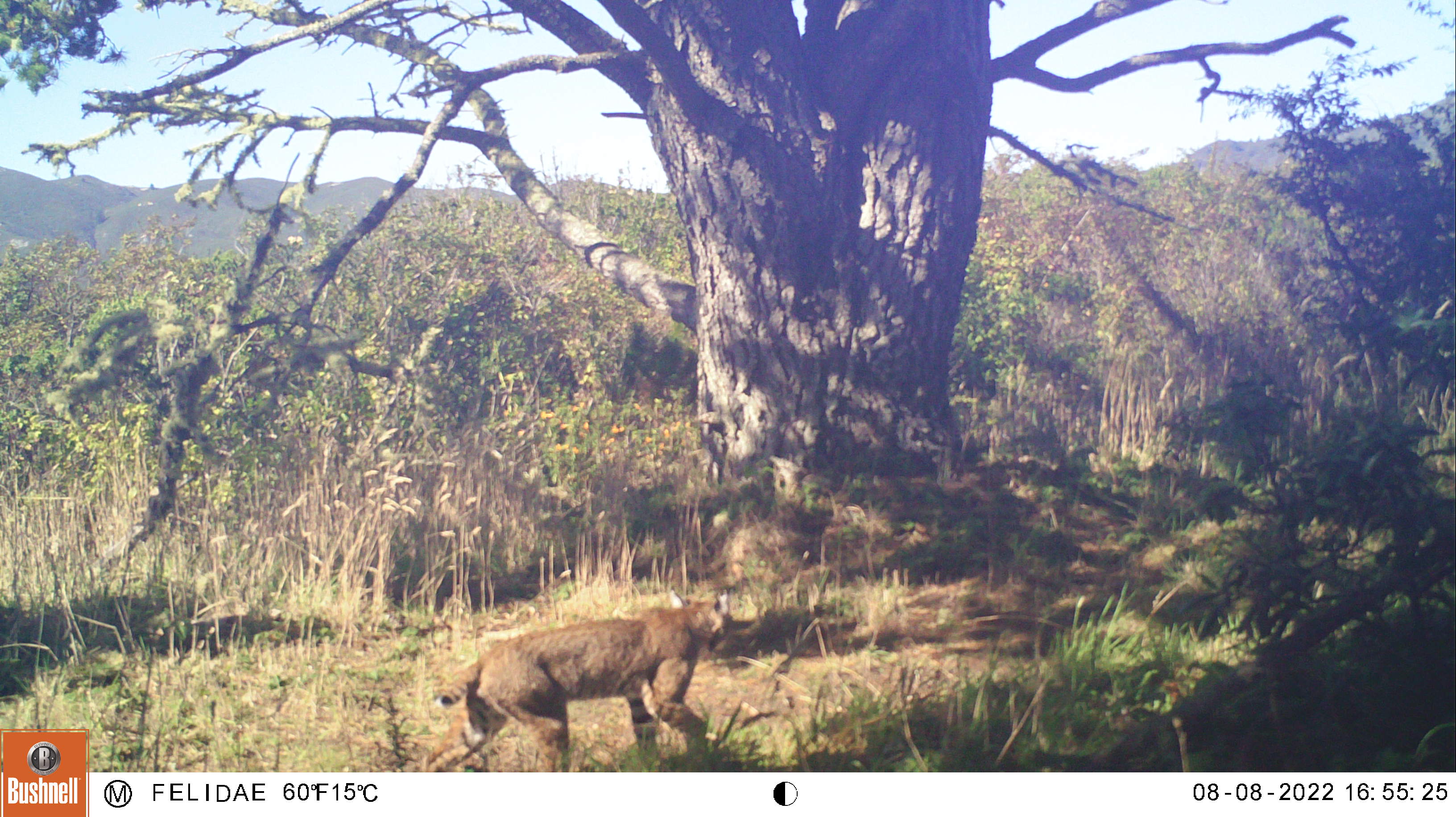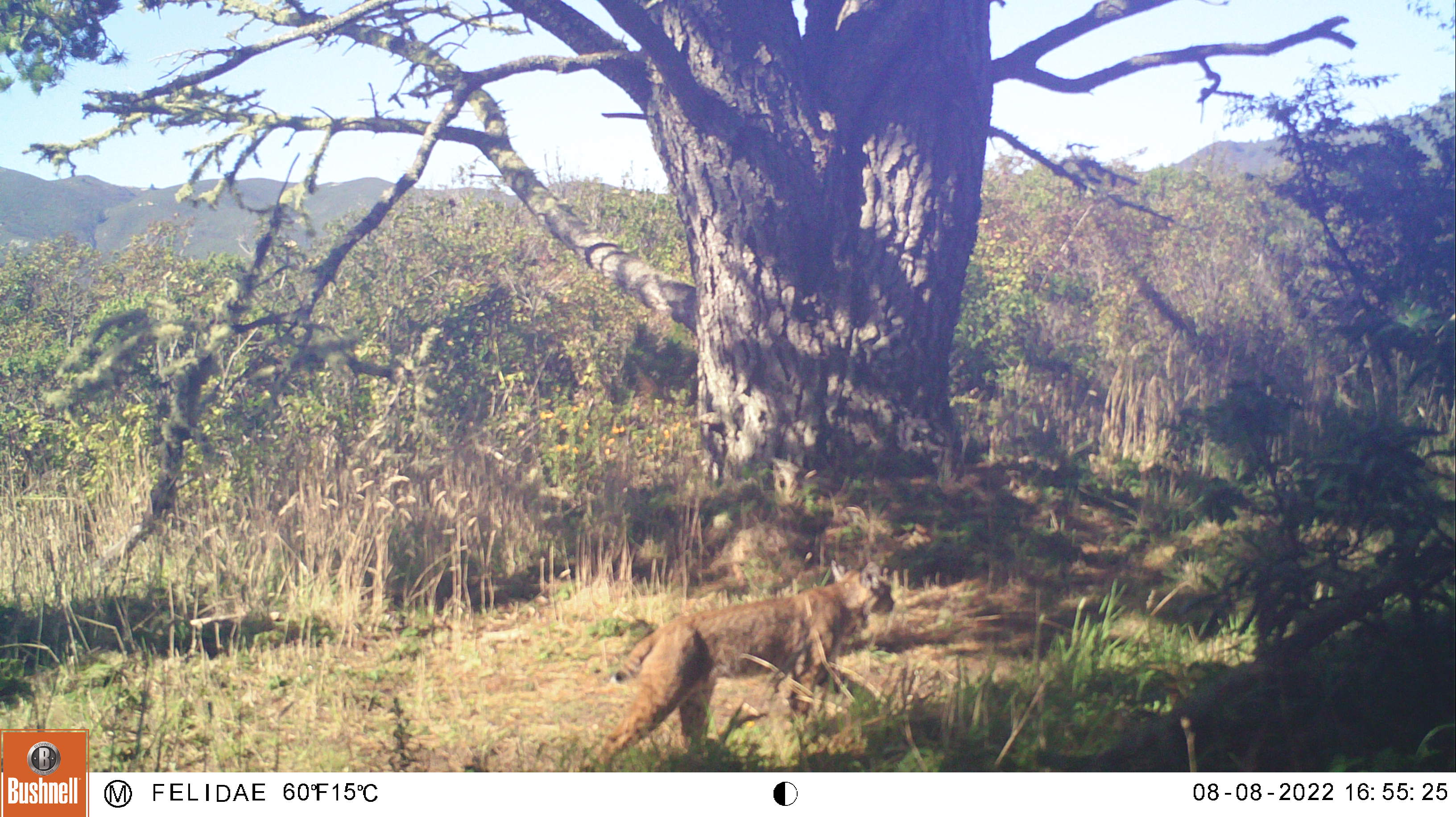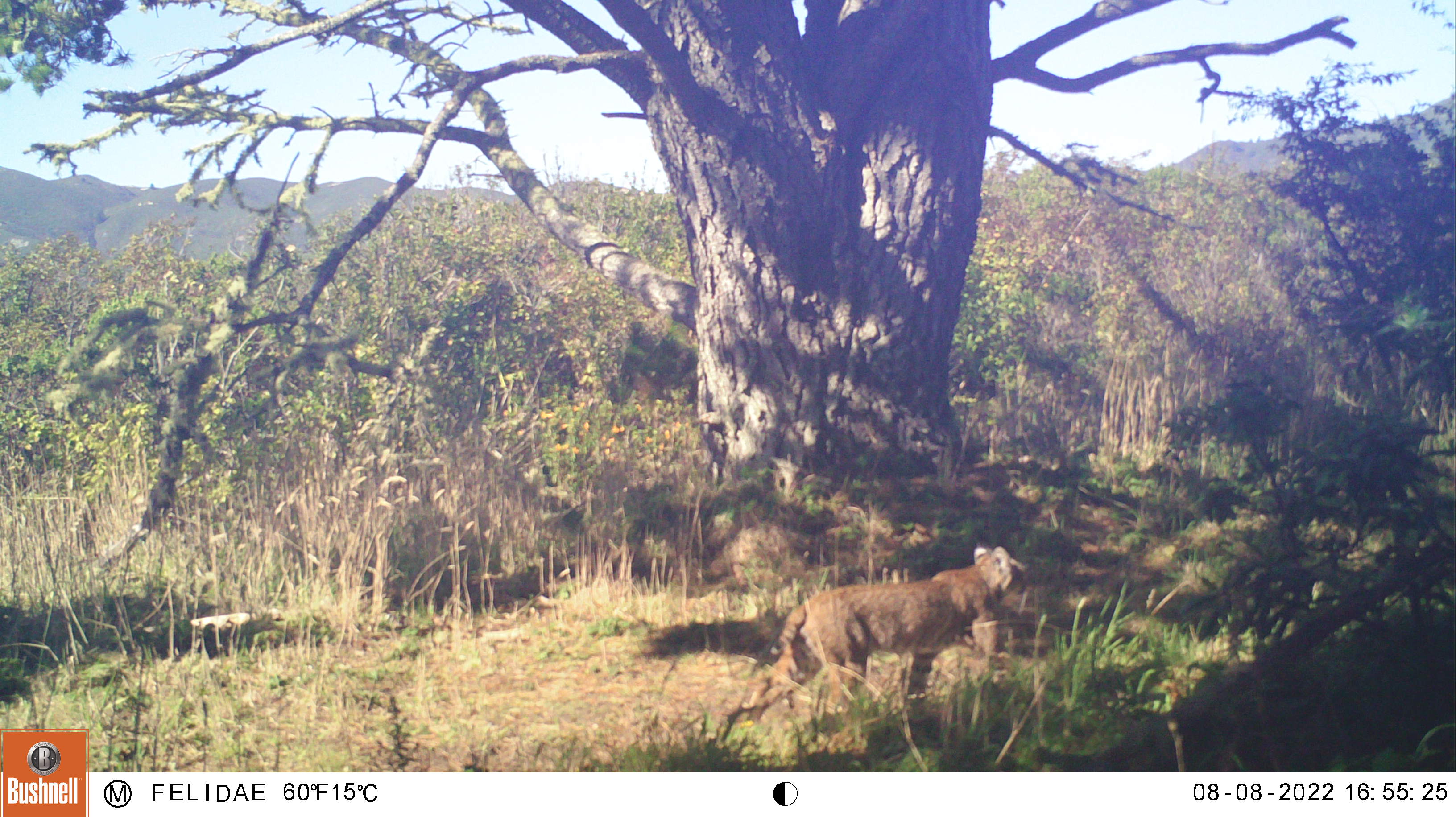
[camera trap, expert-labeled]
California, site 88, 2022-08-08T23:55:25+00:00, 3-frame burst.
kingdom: Animalia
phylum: Chordata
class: Mammalia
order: Carnivora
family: Felidae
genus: Lynx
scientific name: Lynx rufus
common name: bobcat